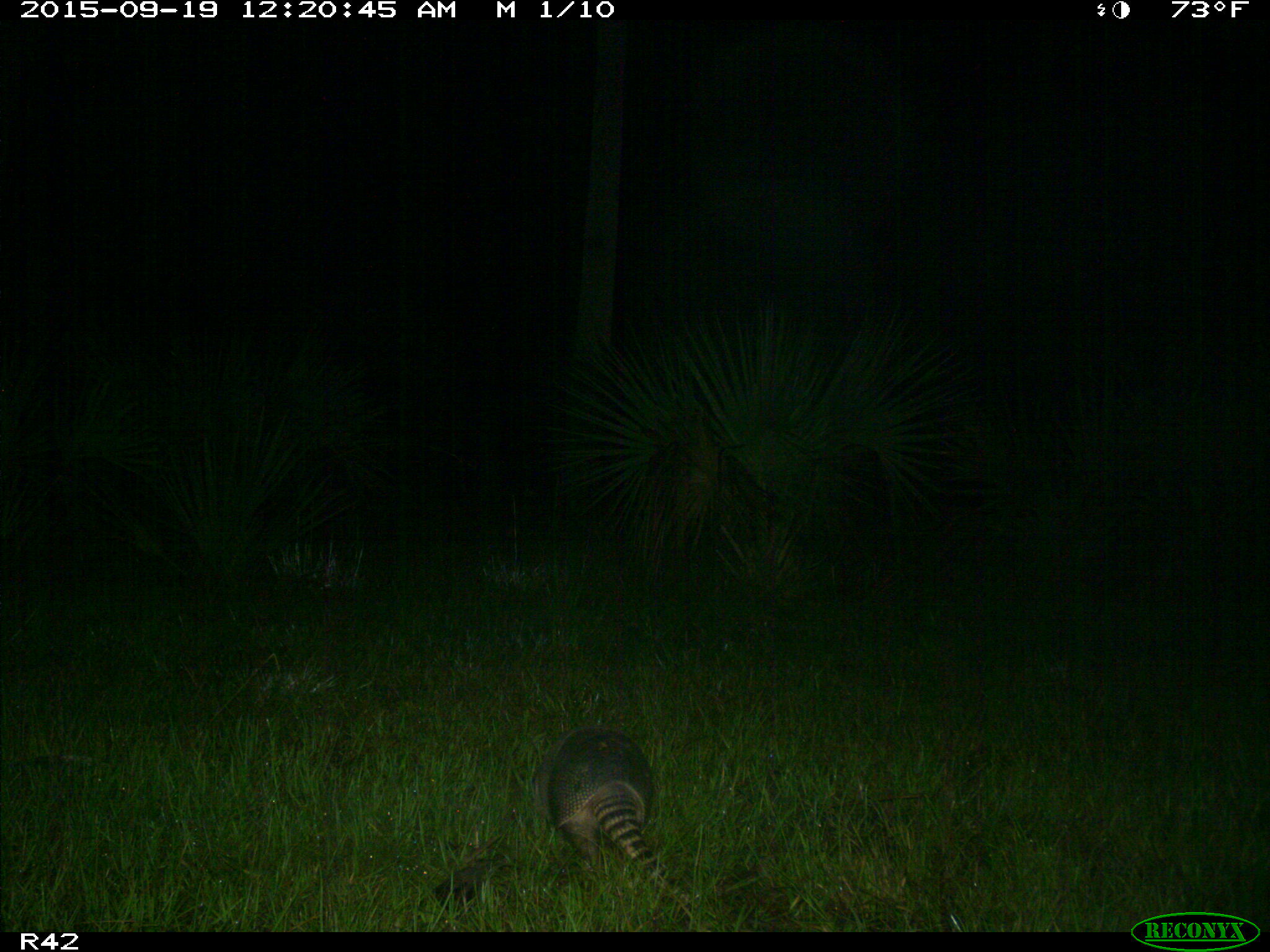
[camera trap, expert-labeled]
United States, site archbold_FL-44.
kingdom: Animalia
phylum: Chordata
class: Mammalia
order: Cingulata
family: Dasypodidae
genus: Dasypus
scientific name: Dasypus novemcinctus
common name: nine-banded armadillo